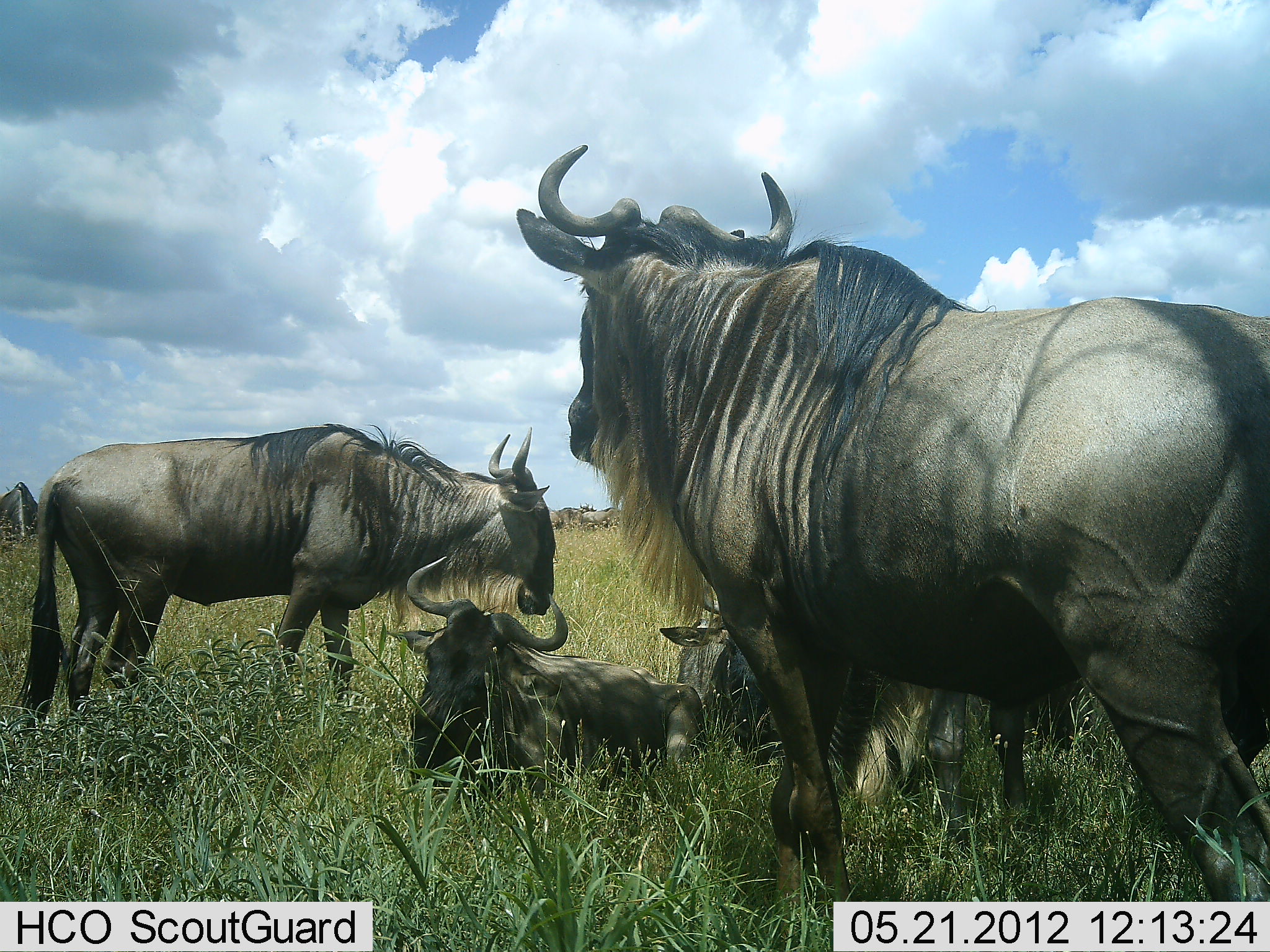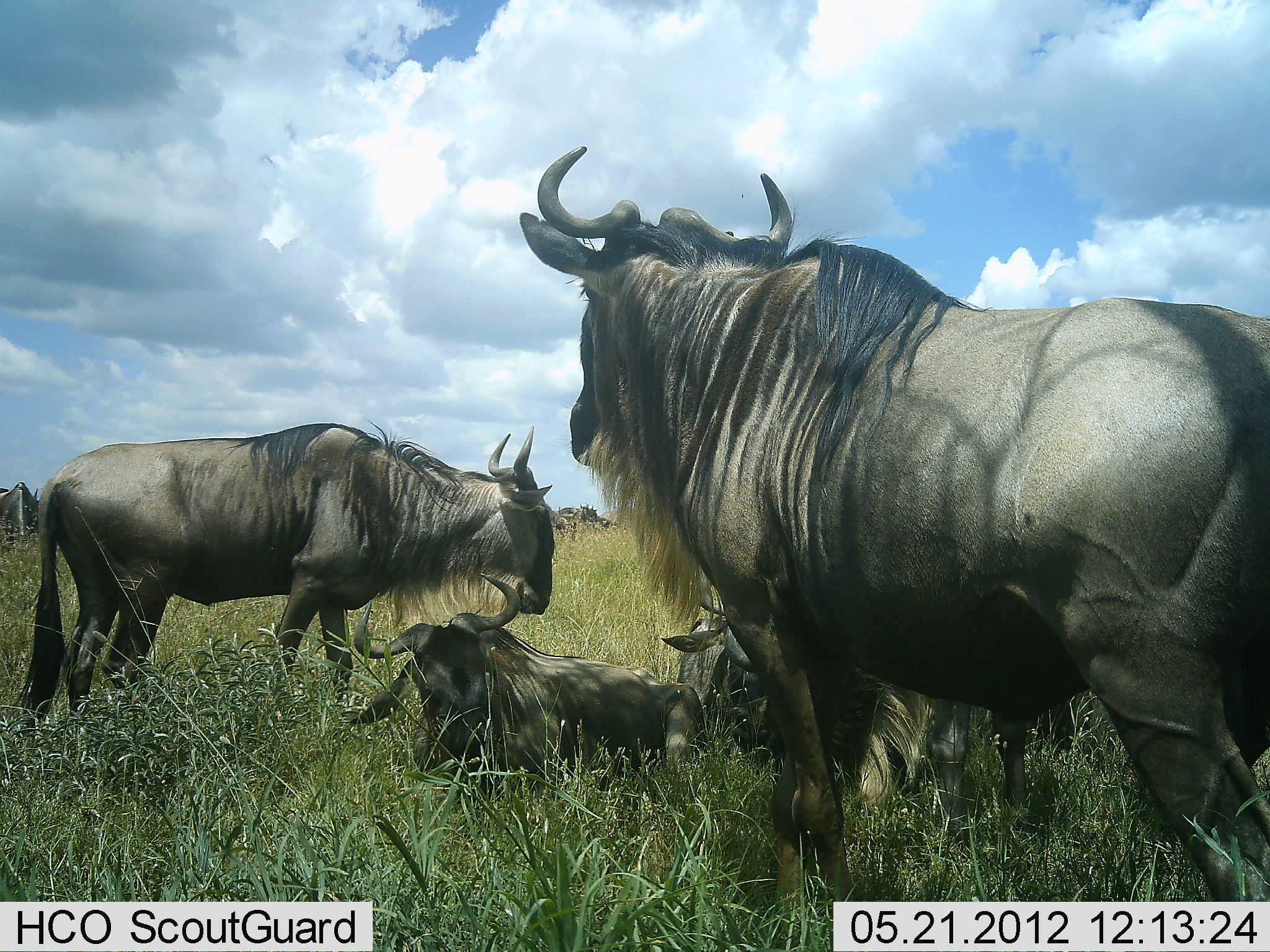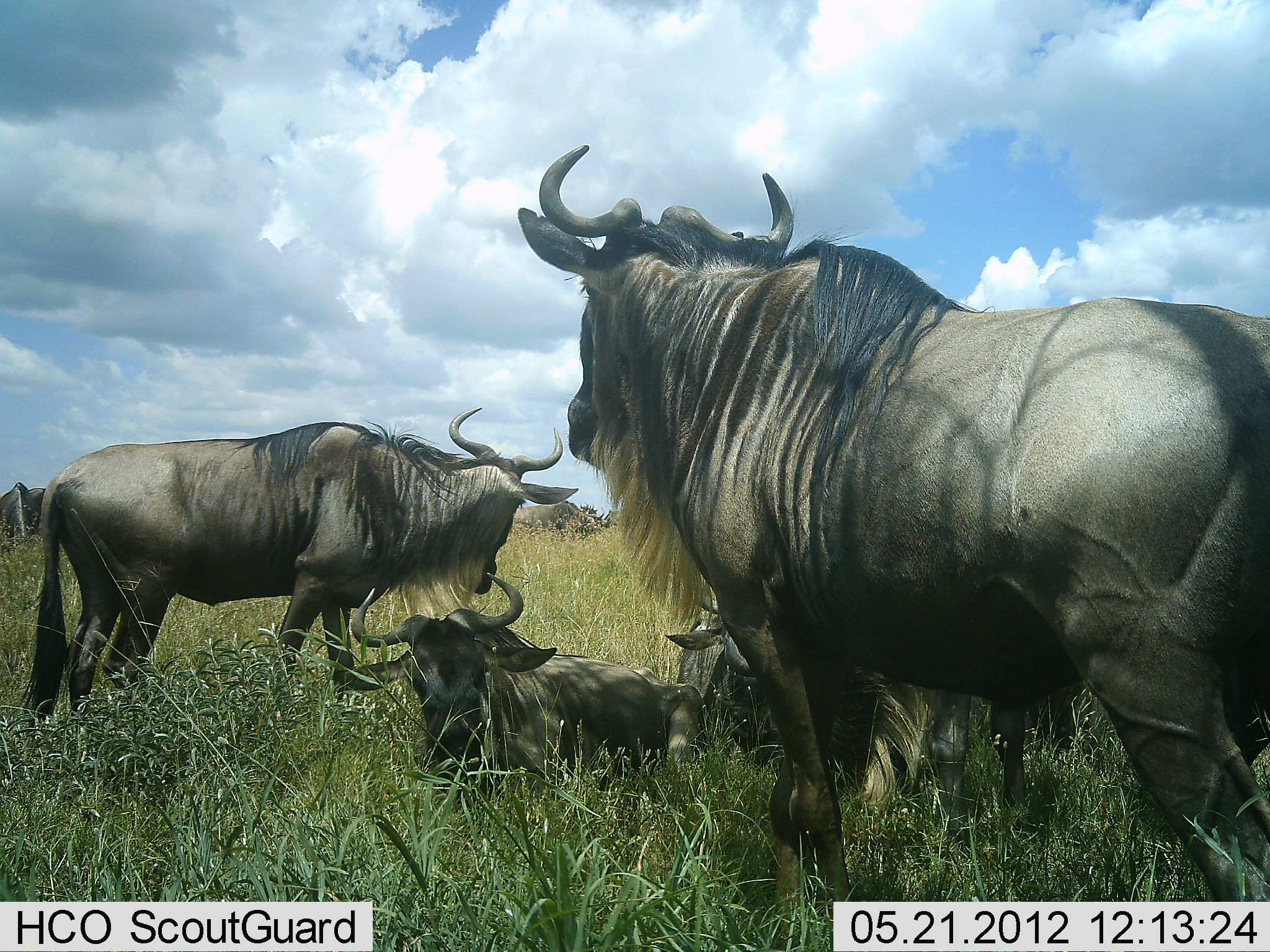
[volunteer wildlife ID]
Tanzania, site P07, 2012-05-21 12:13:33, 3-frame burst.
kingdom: Animalia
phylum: Chordata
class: Mammalia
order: Artiodactyla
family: Bovidae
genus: Connochaetes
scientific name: Connochaetes taurinus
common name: blue wildebeest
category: wildebeest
Wildebeest (blue wildebeest) (Connochaetes taurinus), count 5. Behavior (volunteer vote fractions): standing 75%, resting 94%, moving 12%, interacting 6%. Young present (vote fraction): 6%. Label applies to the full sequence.